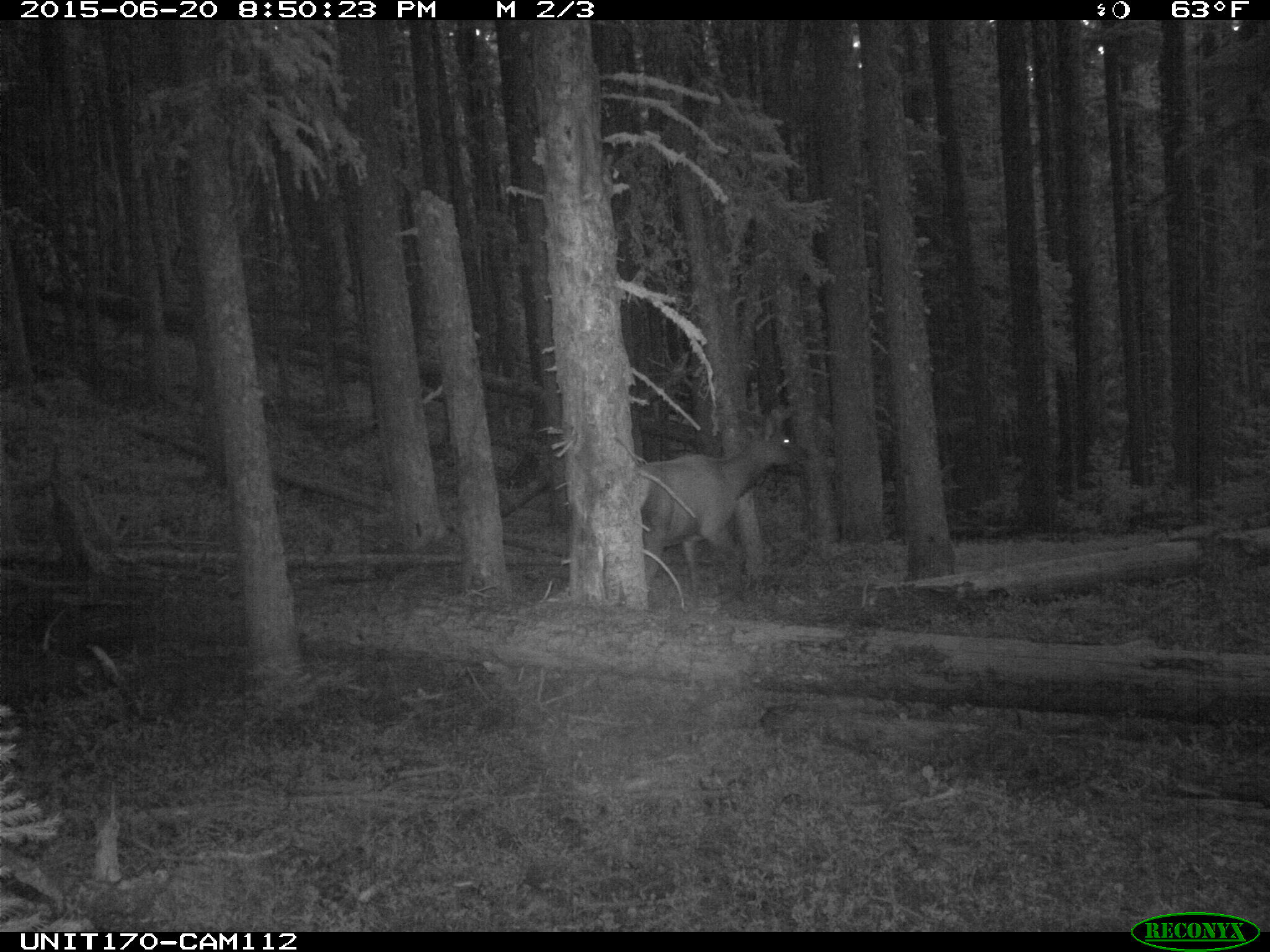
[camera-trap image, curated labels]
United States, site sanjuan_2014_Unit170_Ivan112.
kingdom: Animalia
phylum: Chordata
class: Mammalia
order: Artiodactyla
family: Cervidae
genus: Cervus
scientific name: Cervus elaphus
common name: red deer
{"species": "Cervus elaphus (red deer)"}